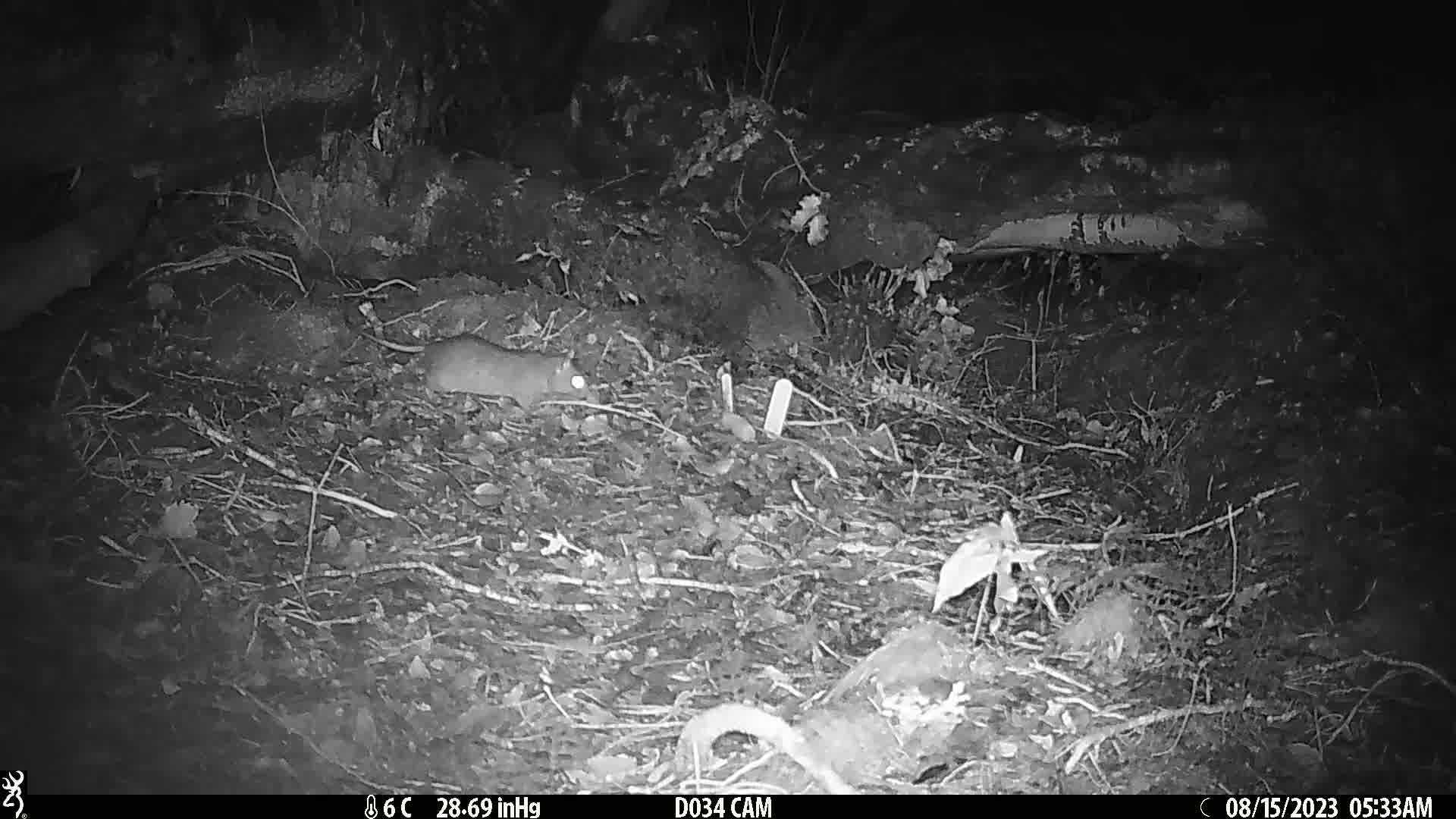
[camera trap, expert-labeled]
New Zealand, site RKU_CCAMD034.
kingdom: Animalia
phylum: Chordata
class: Mammalia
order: Rodentia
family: Muridae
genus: Rattus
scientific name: Rattus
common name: rat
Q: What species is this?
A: Rat (Rattus).